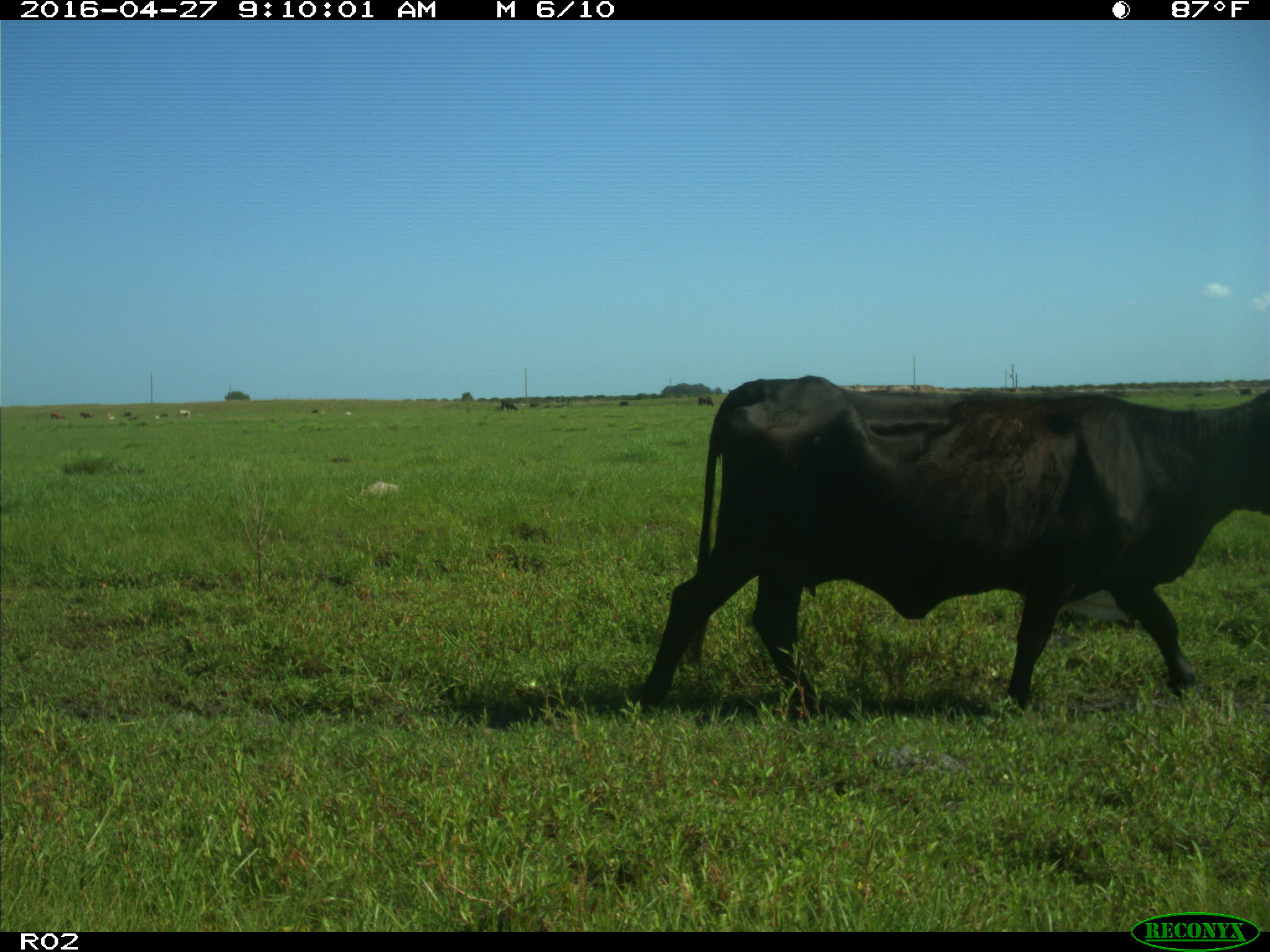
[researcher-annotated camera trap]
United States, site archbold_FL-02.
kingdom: Animalia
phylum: Chordata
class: Mammalia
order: Artiodactyla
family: Bovidae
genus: Bos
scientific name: Bos taurus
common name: domestic cow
Bos taurus (domestic cow).